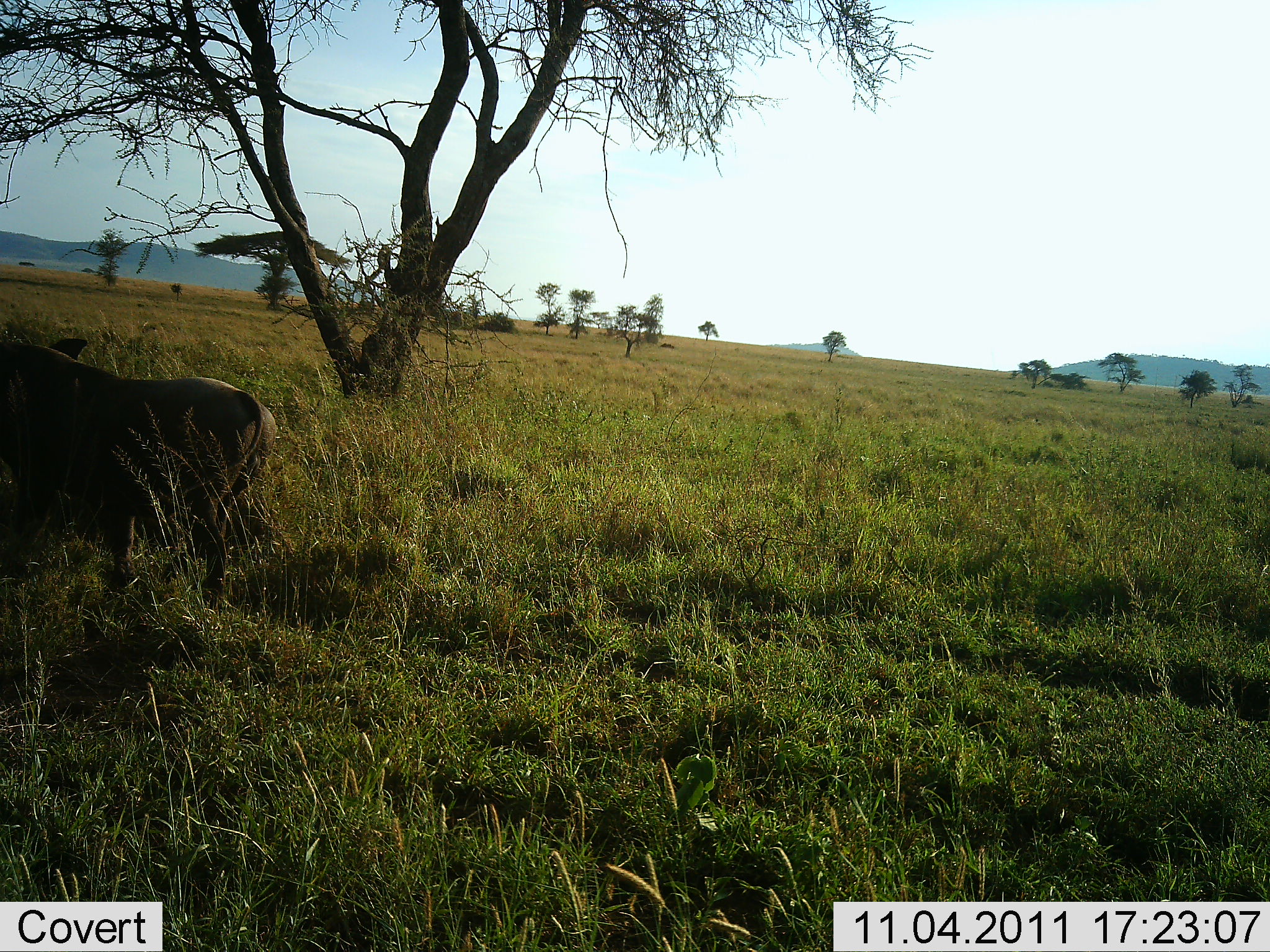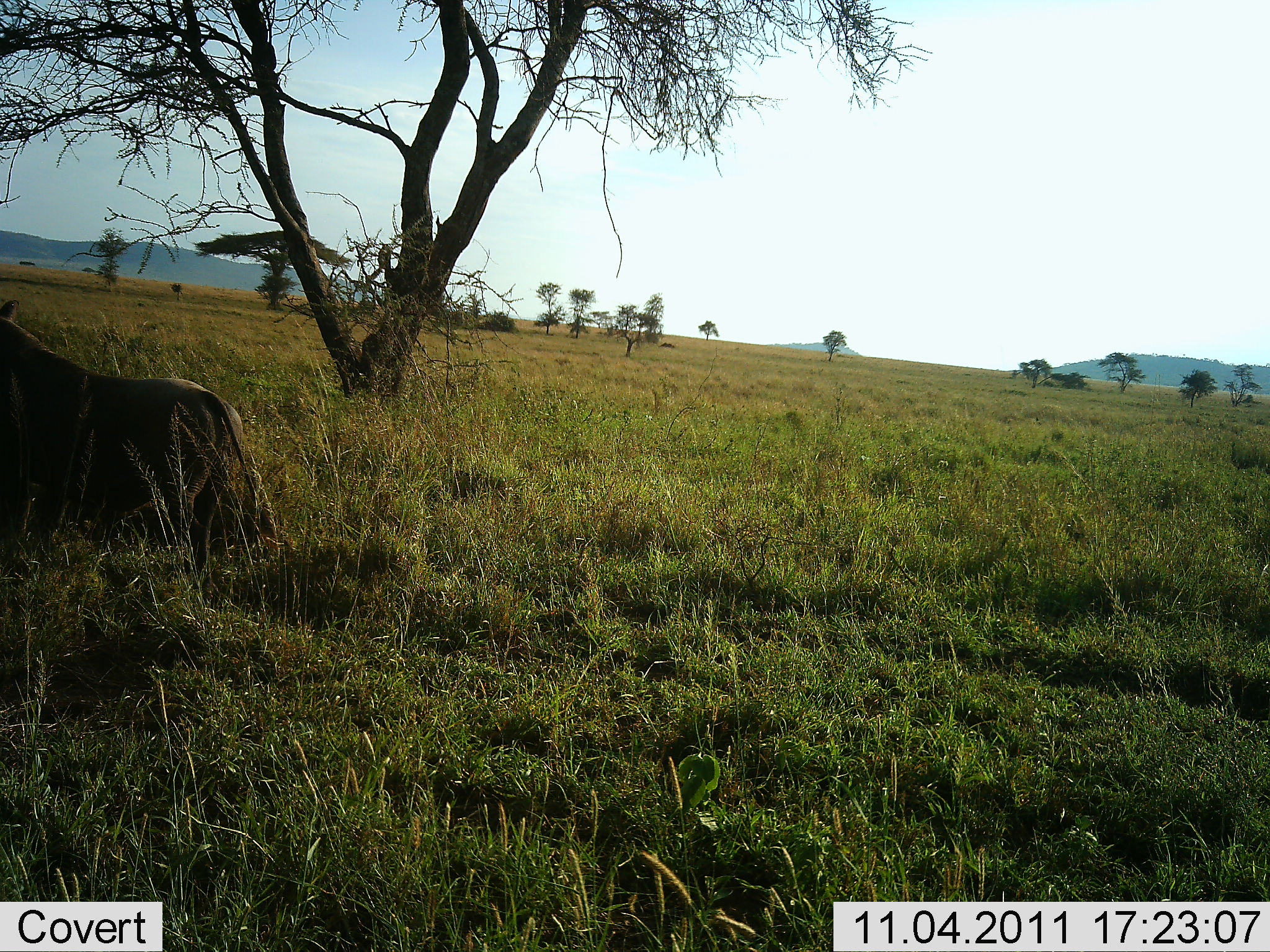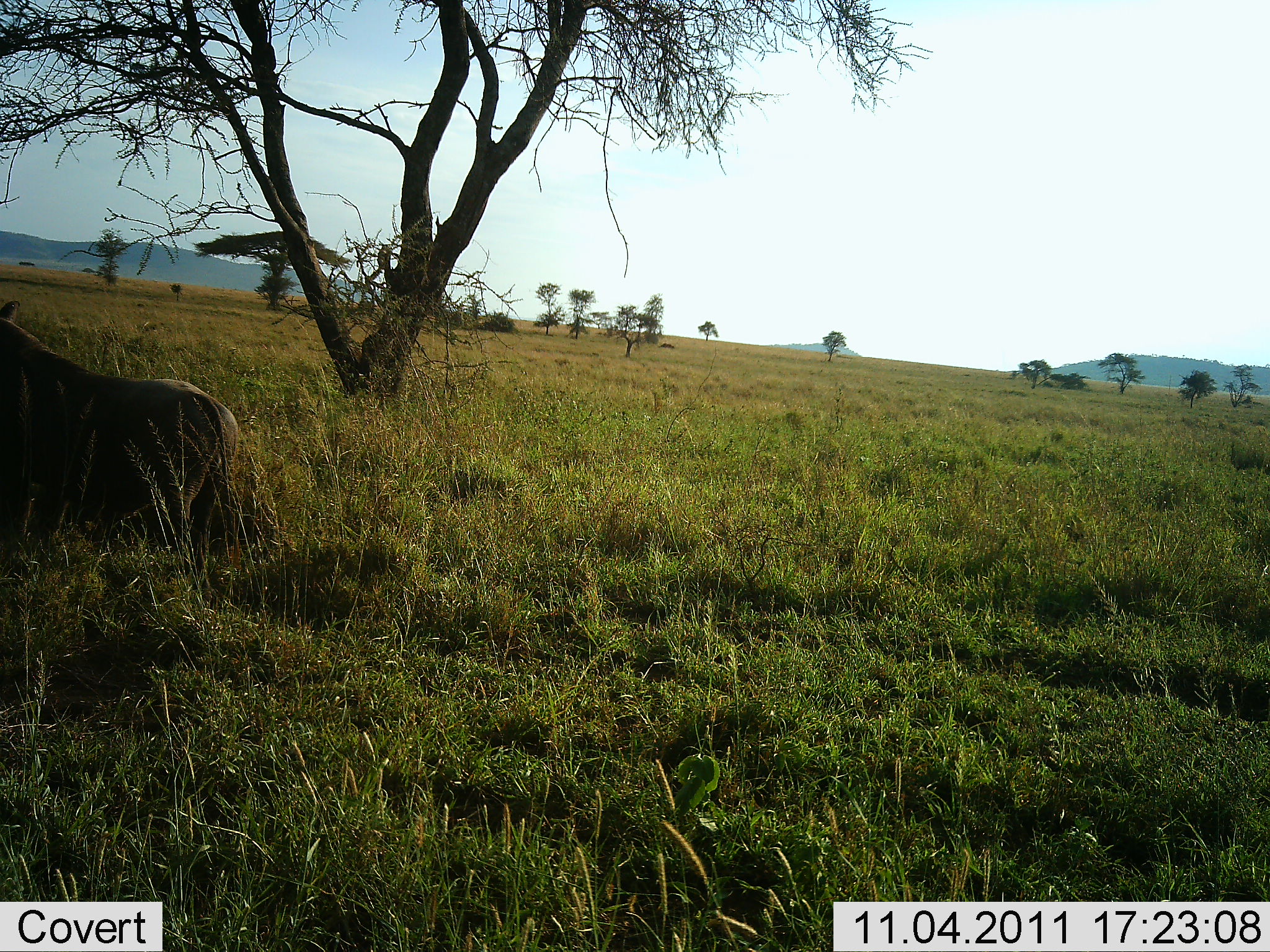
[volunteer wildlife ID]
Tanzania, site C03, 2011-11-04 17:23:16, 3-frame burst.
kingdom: Animalia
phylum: Chordata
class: Mammalia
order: Artiodactyla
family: Suidae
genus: Phacochoerus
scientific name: Phacochoerus africanus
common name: warthog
Warthog (Phacochoerus africanus), count 1. Behavior (volunteer vote fractions): standing 42%, resting 8%, moving 58%, interacting 0%. Young present (vote fraction): 0%. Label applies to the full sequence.